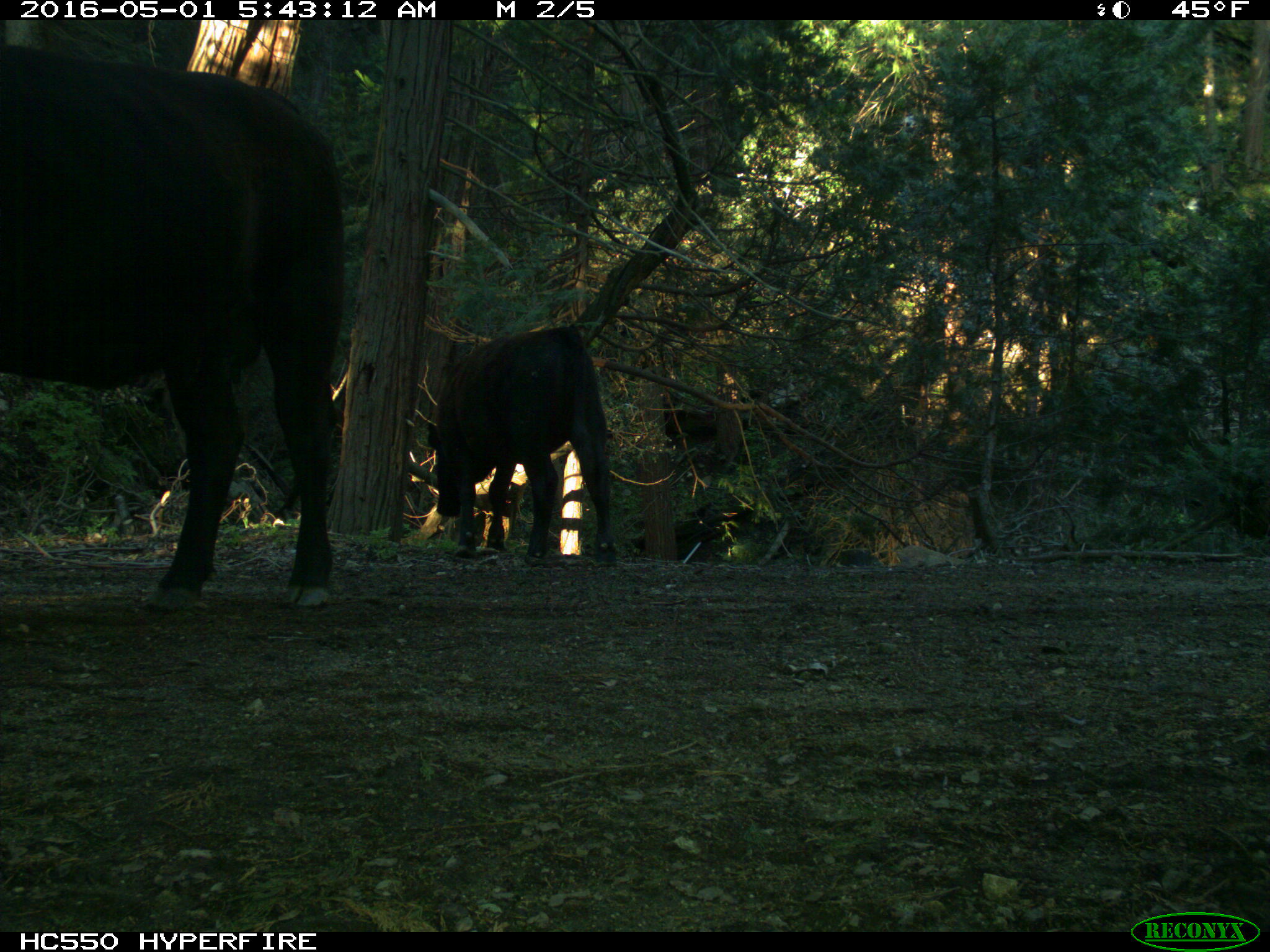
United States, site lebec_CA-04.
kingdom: Animalia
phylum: Chordata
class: Mammalia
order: Artiodactyla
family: Bovidae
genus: Bos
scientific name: Bos taurus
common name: domestic cow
Bos taurus (domestic cow).